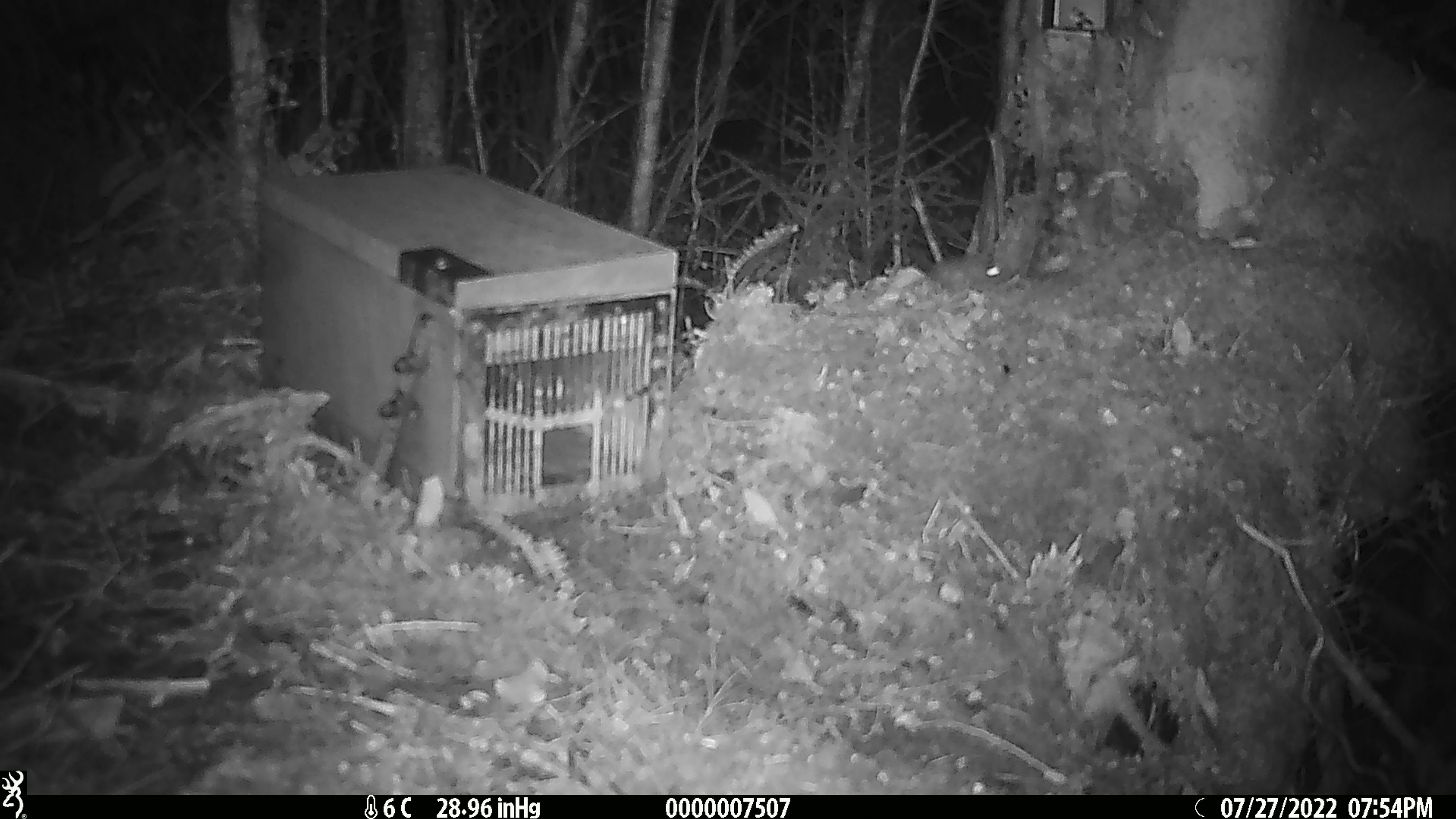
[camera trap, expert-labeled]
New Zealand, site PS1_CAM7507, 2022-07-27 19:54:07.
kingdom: Animalia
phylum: Chordata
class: Mammalia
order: Rodentia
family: Muridae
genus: Mus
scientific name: Mus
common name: mouse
Mouse (Mus).